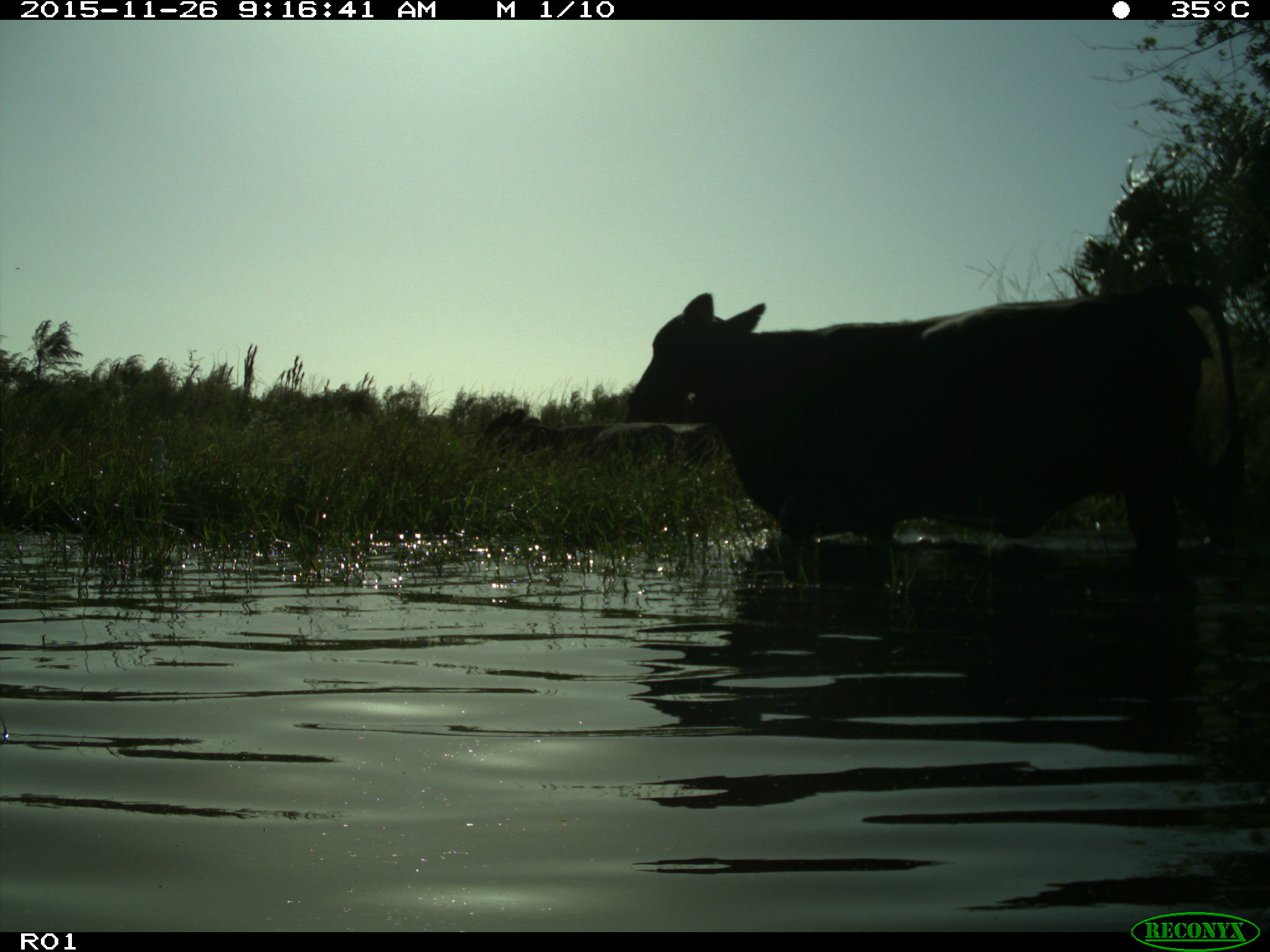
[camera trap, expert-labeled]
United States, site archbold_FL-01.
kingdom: Animalia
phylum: Chordata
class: Mammalia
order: Artiodactyla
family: Bovidae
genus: Bos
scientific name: Bos taurus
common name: domestic cow